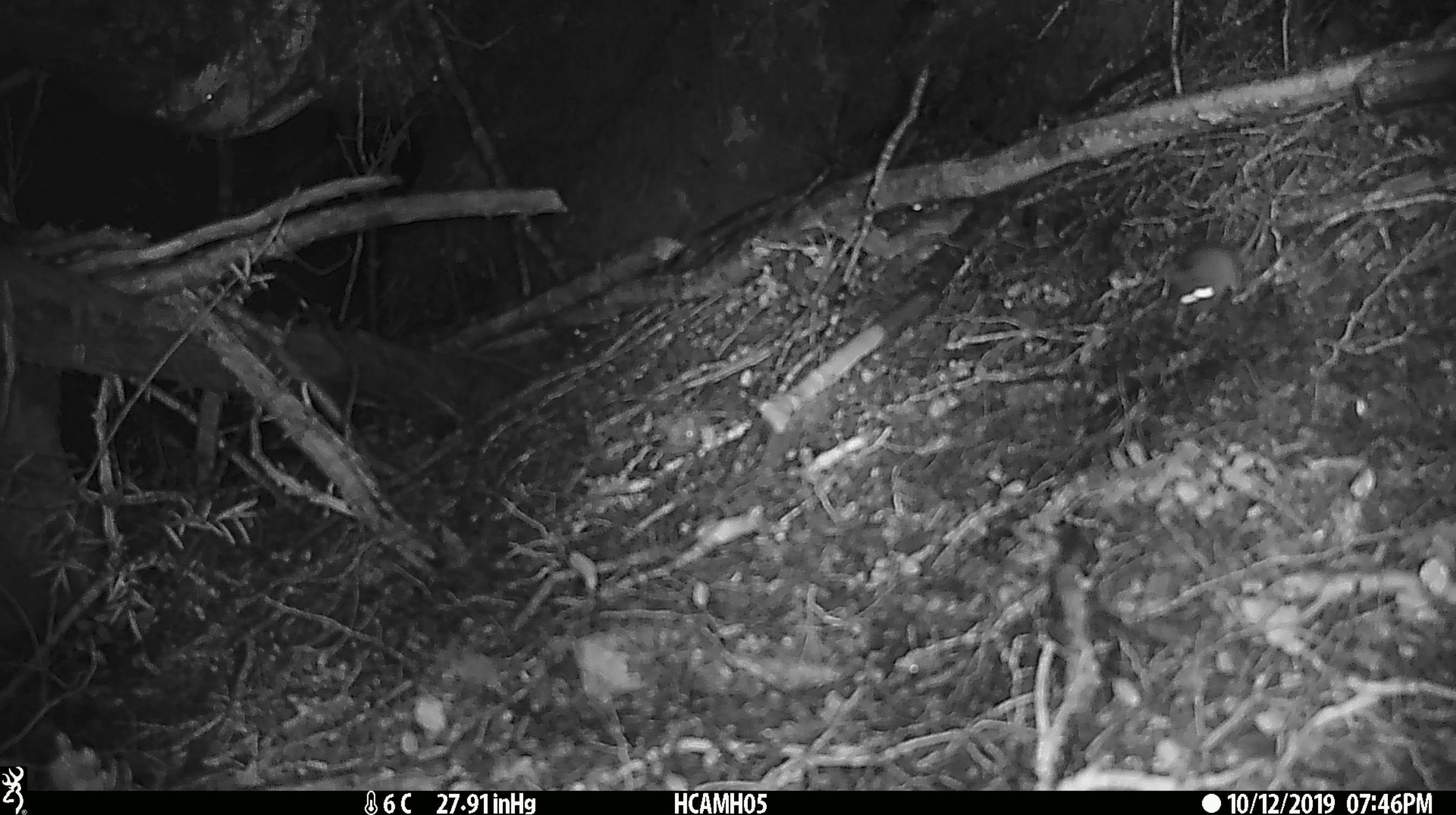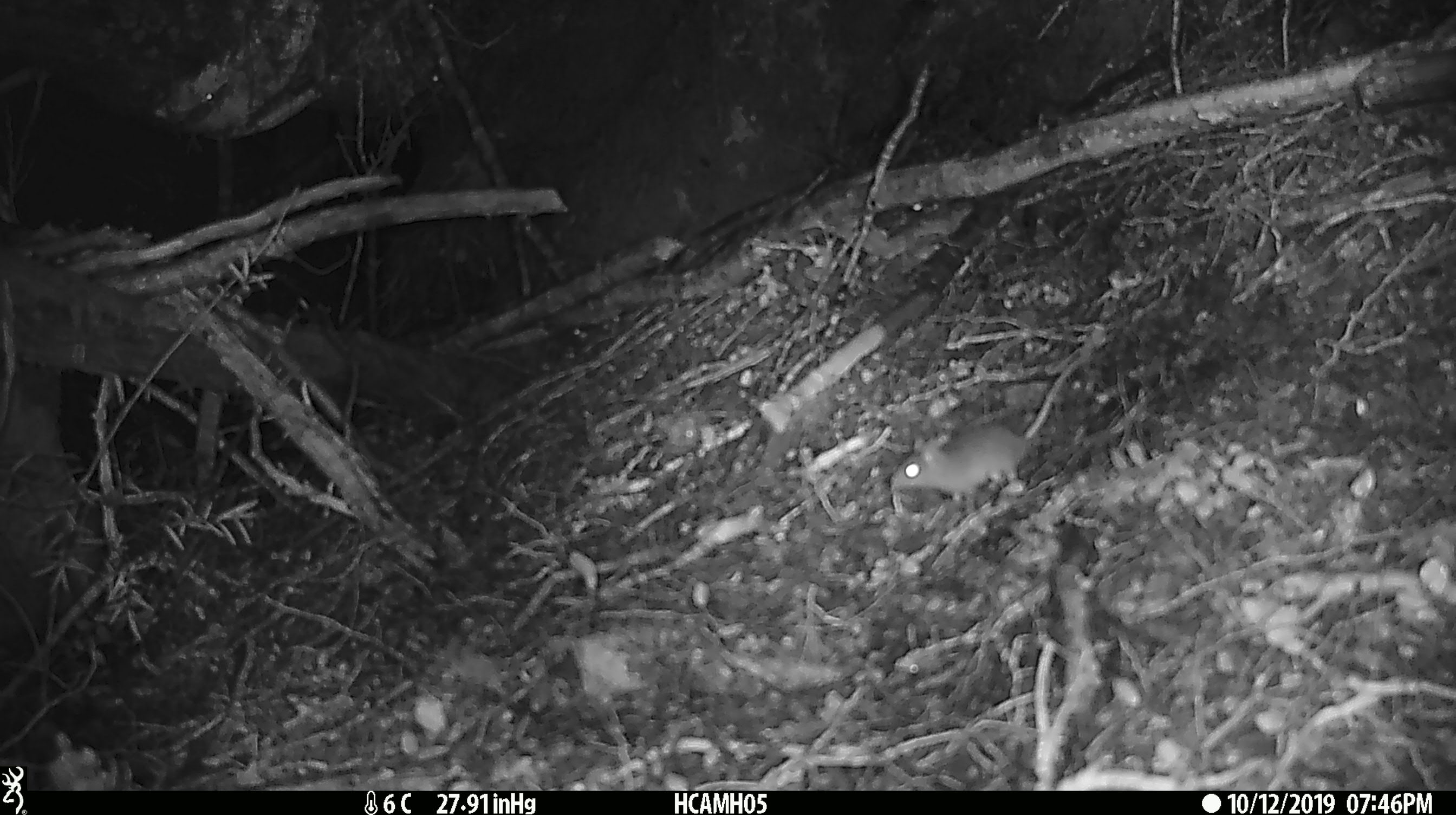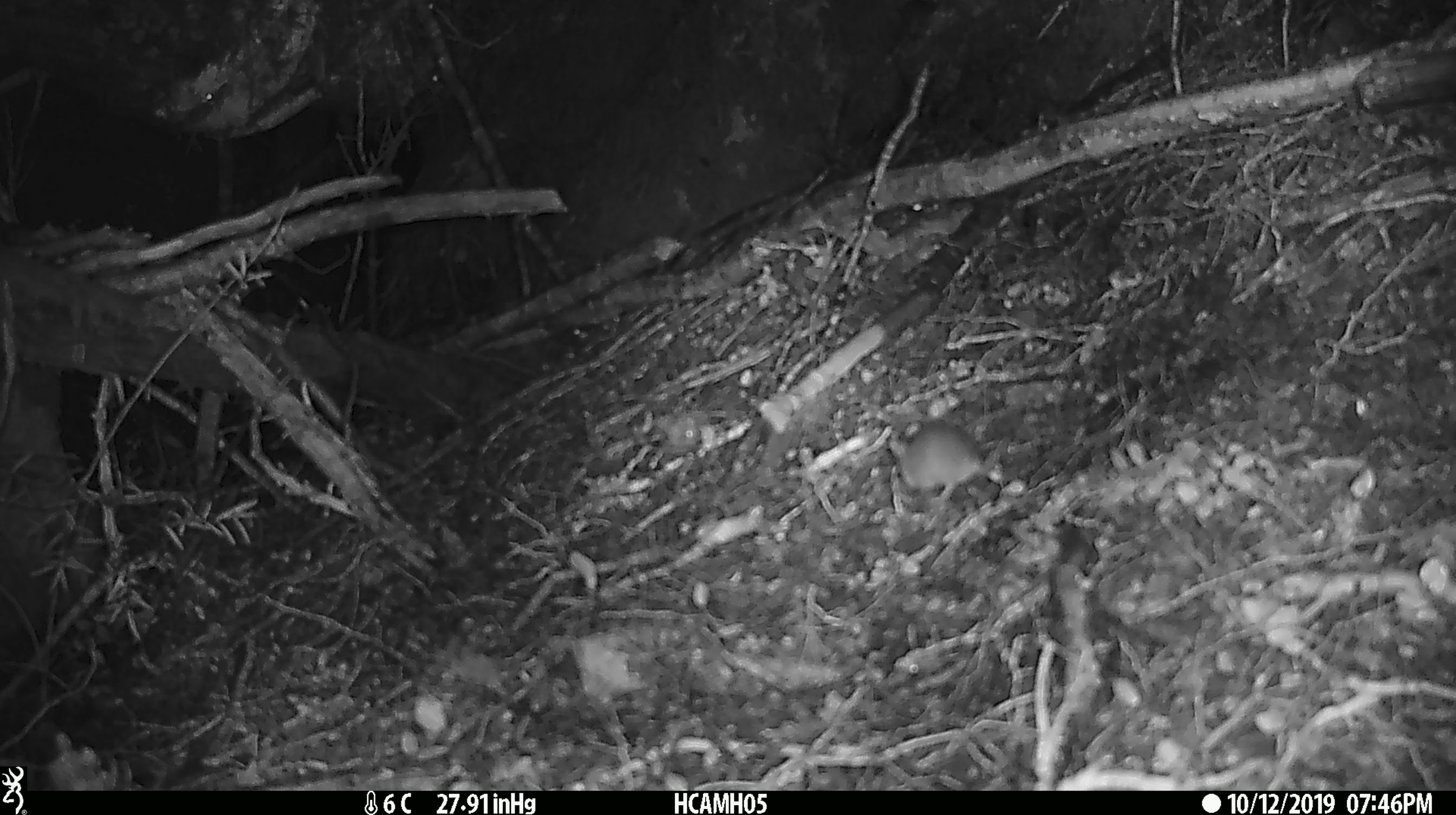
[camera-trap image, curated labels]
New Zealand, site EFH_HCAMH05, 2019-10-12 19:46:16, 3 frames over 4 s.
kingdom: Animalia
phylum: Chordata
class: Mammalia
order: Rodentia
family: Muridae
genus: Mus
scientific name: Mus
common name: mouse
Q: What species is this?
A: Mouse (Mus).